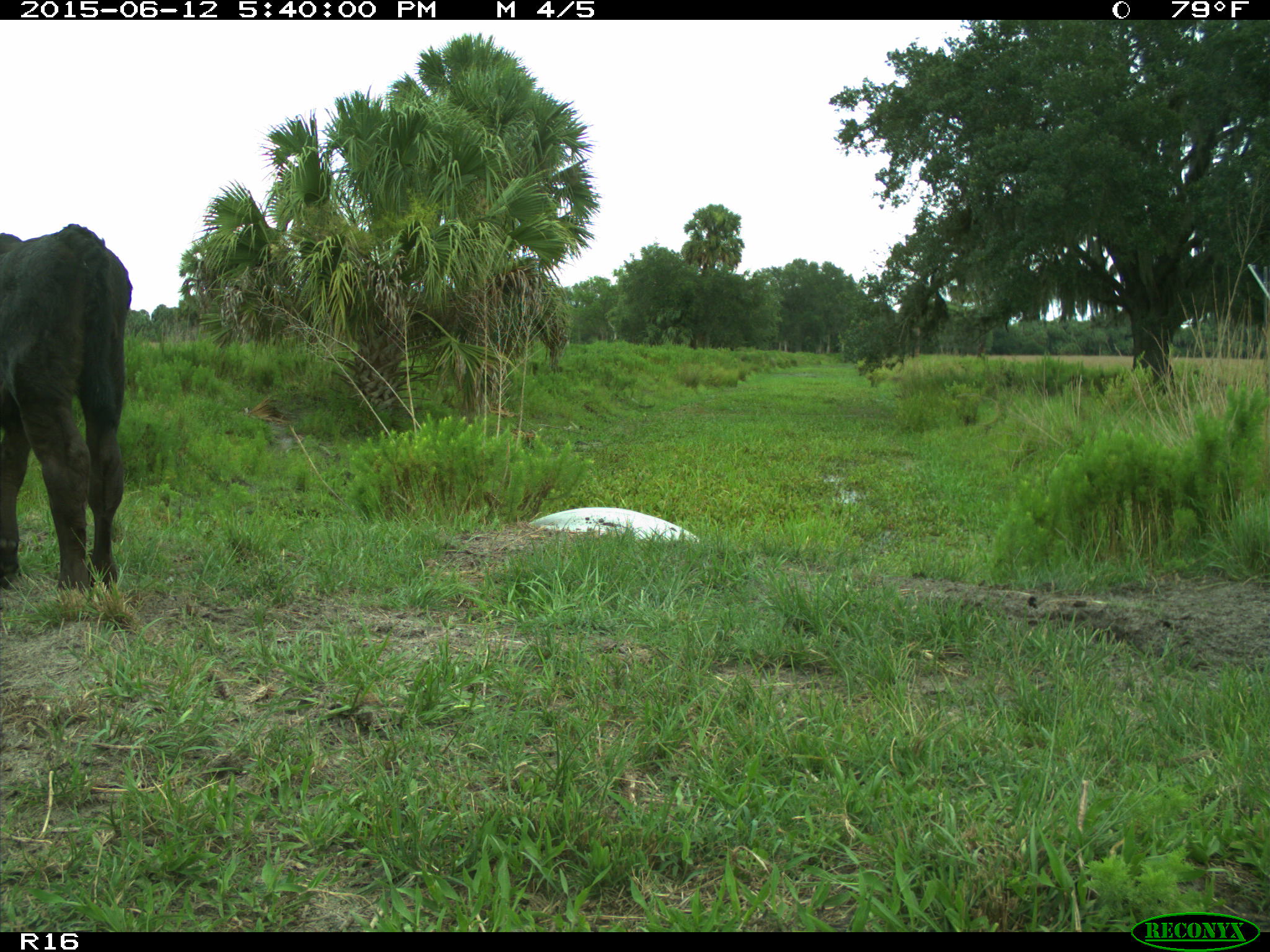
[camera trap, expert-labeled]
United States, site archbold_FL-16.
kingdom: Animalia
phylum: Chordata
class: Mammalia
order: Artiodactyla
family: Bovidae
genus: Bos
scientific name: Bos taurus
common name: domestic cow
Bos taurus (domestic cow).